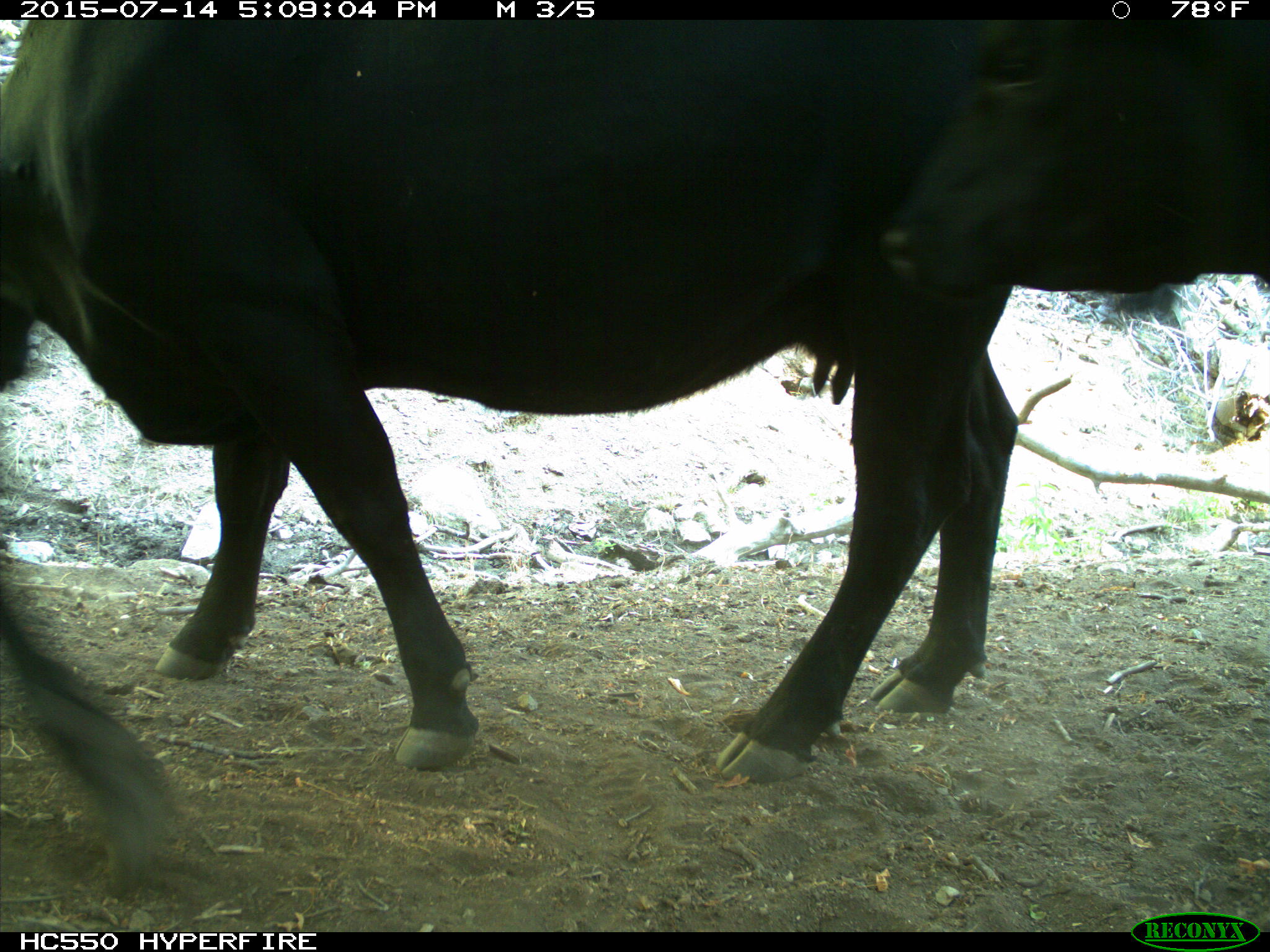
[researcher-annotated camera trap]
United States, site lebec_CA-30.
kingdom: Animalia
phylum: Chordata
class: Mammalia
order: Artiodactyla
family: Bovidae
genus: Bos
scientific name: Bos taurus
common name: domestic cow